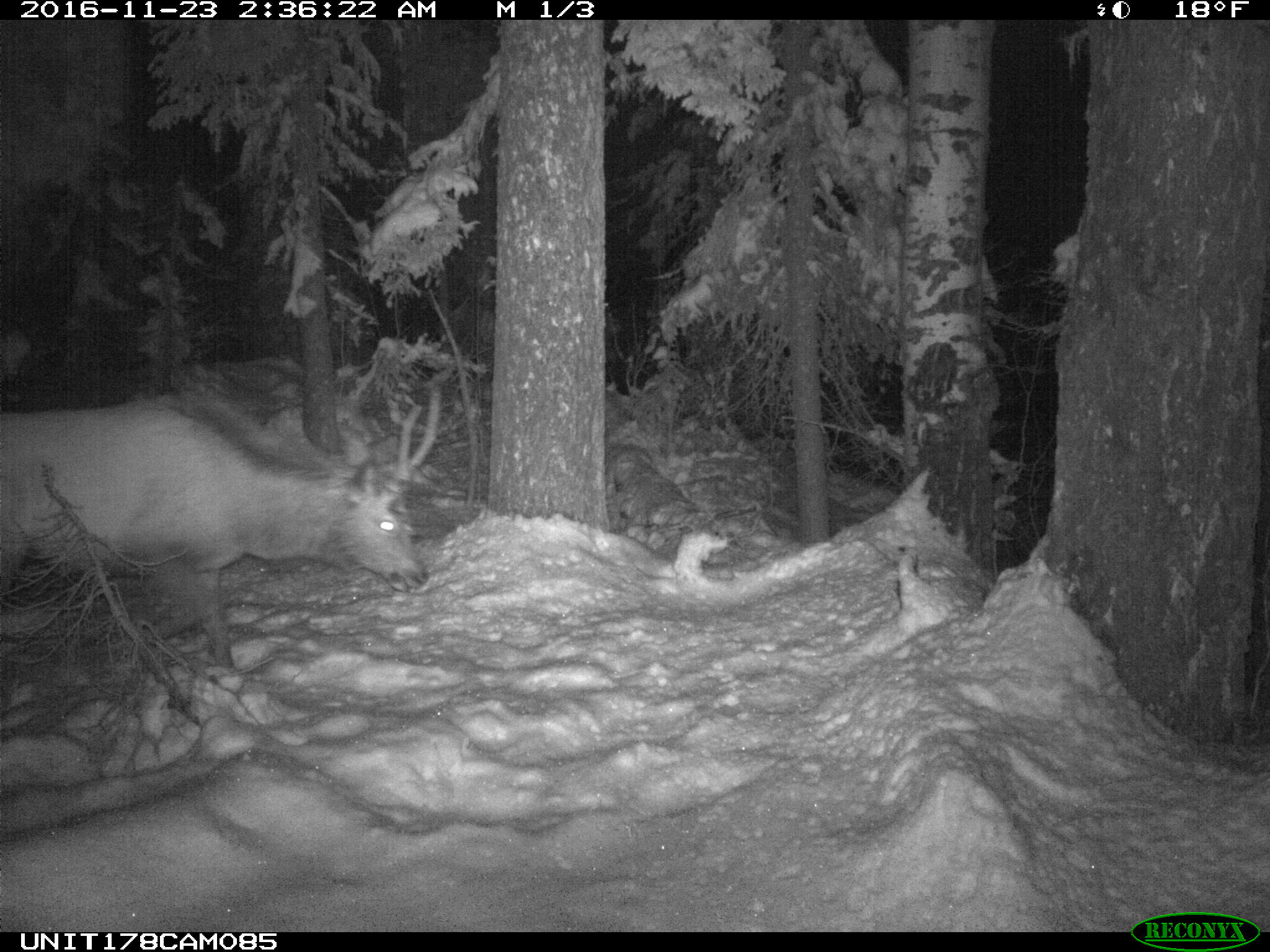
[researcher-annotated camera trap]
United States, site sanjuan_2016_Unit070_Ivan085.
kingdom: Animalia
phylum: Chordata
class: Mammalia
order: Artiodactyla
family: Cervidae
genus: Cervus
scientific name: Cervus elaphus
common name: red deer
Cervus elaphus (red deer).